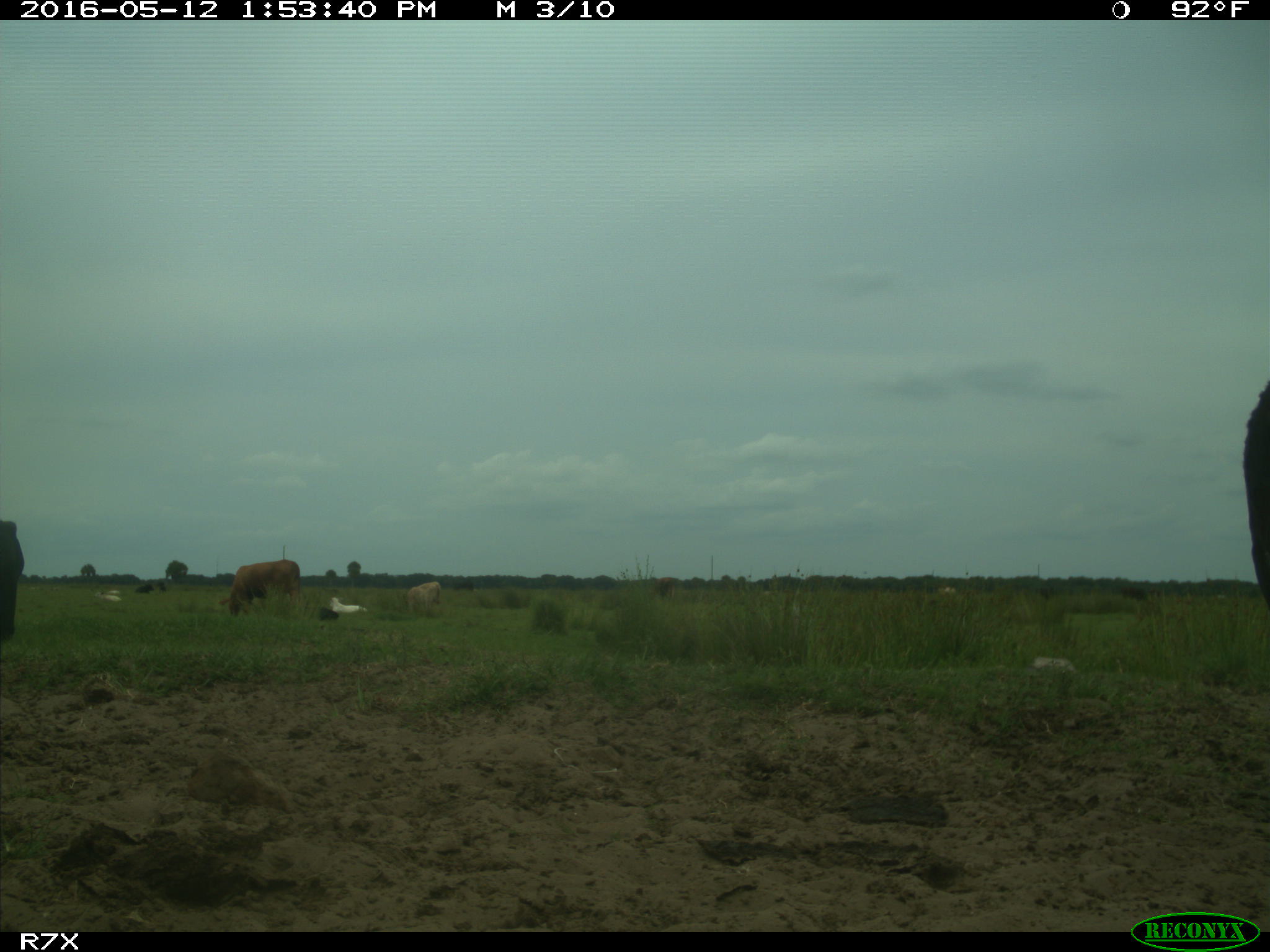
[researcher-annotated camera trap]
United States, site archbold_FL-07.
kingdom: Animalia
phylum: Chordata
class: Mammalia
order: Artiodactyla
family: Bovidae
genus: Bos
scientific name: Bos taurus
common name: domestic cow